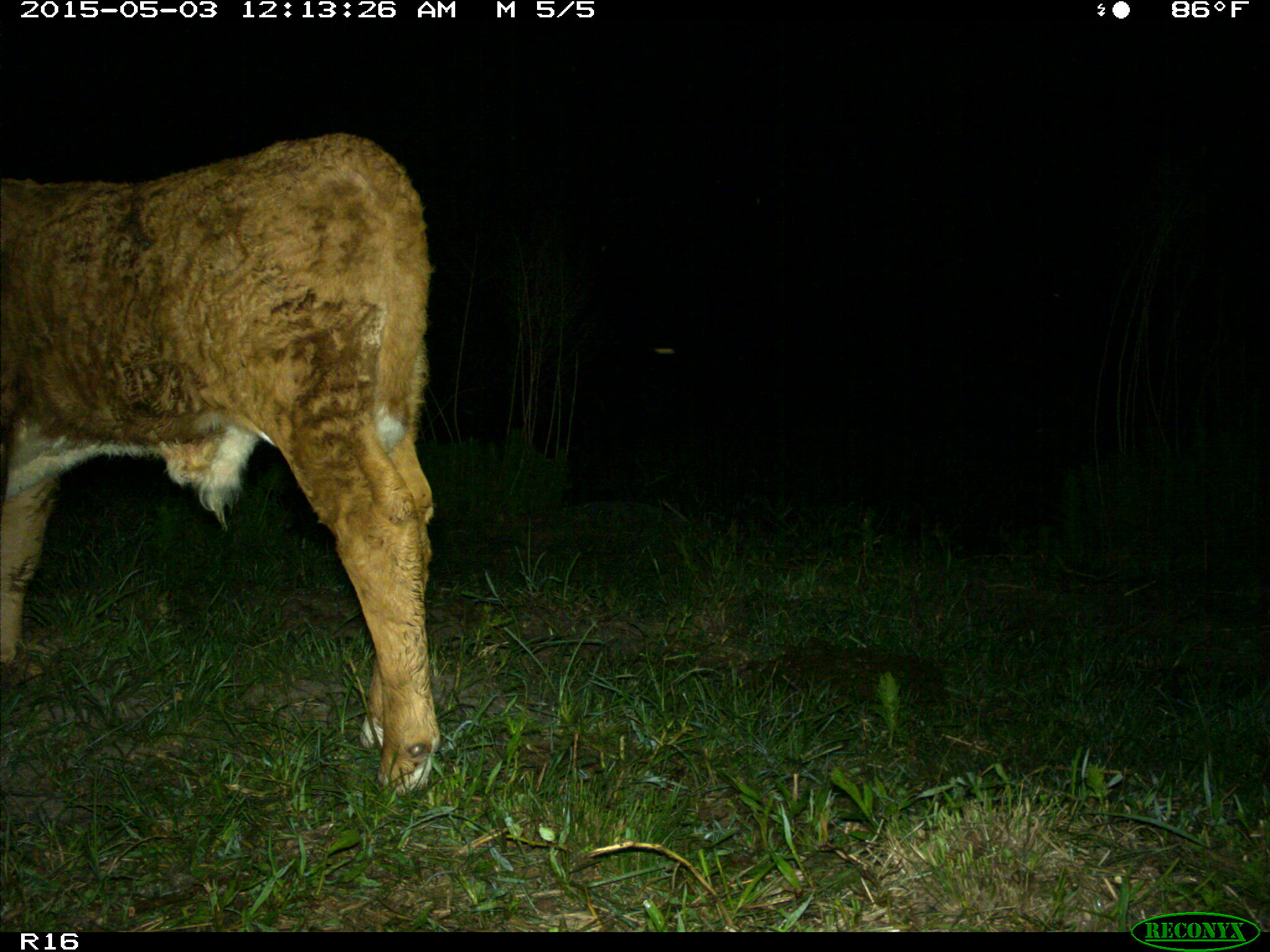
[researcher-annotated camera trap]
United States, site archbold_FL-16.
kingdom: Animalia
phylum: Chordata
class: Mammalia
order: Artiodactyla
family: Bovidae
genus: Bos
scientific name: Bos taurus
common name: domestic cow